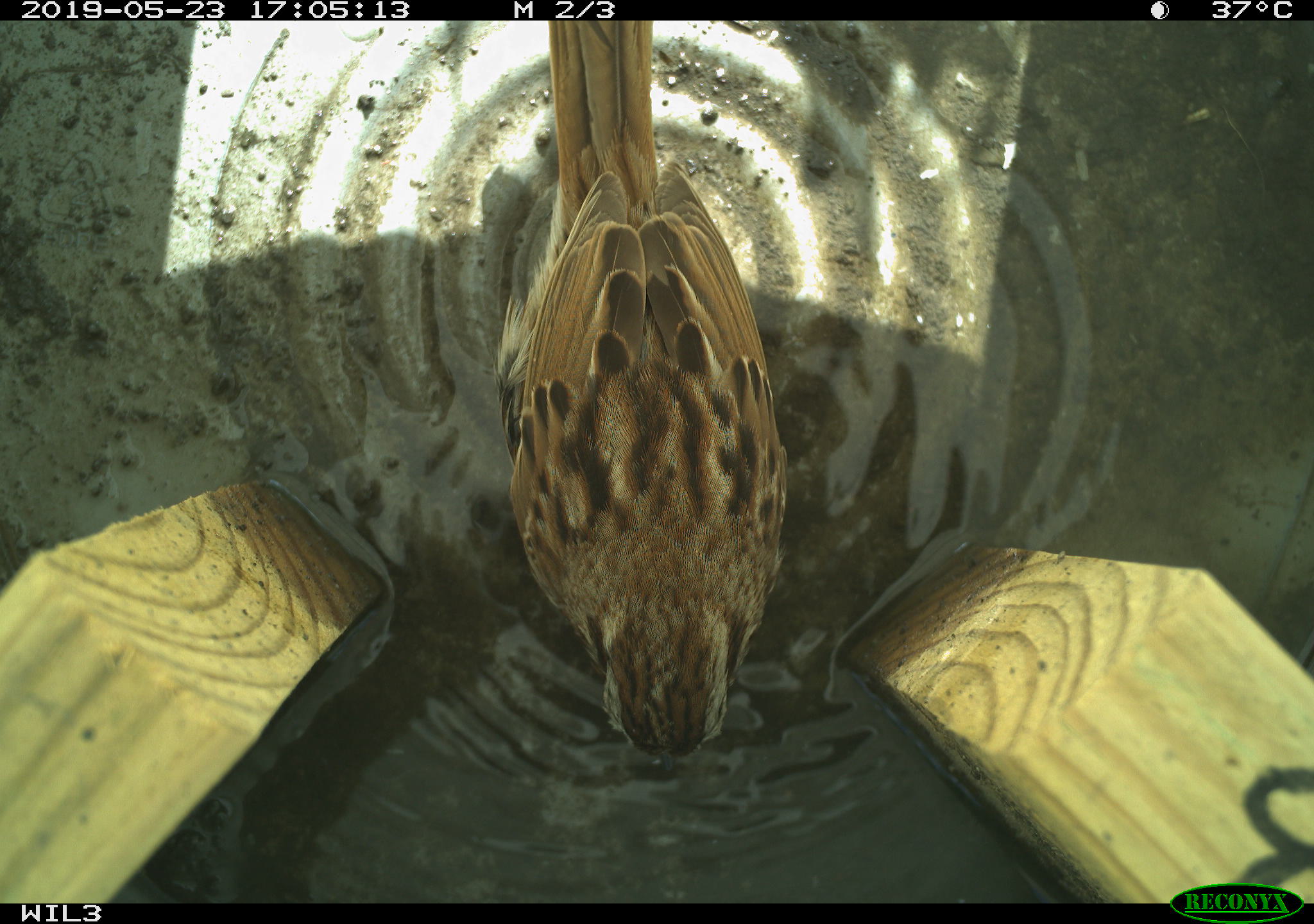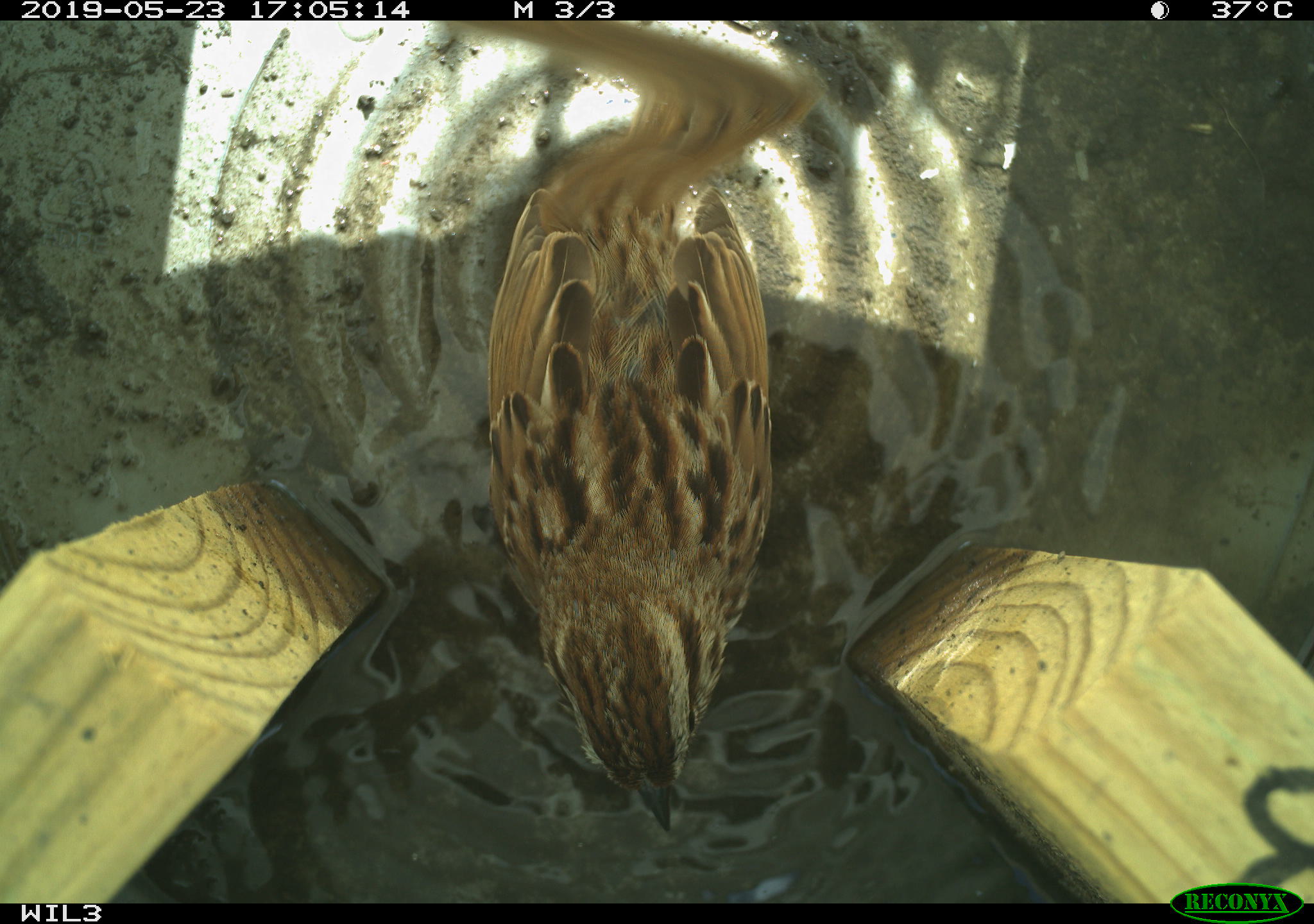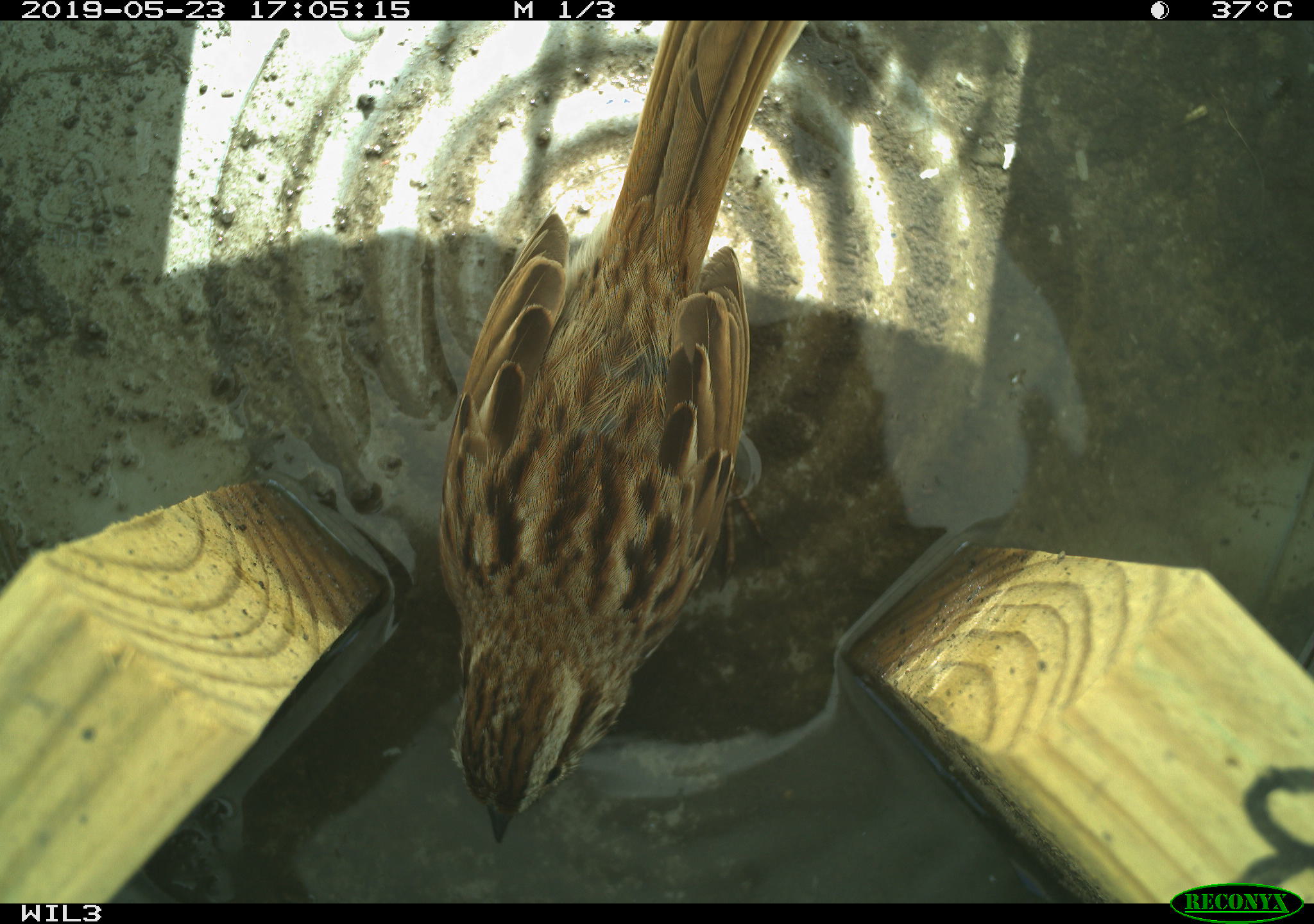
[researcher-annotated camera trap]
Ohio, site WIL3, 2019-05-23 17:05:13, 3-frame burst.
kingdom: Animalia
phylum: Chordata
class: Aves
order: Passeriformes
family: Passerellidae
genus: Melospiza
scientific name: Melospiza melodia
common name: song sparrow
Song sparrow (Melospiza melodia).